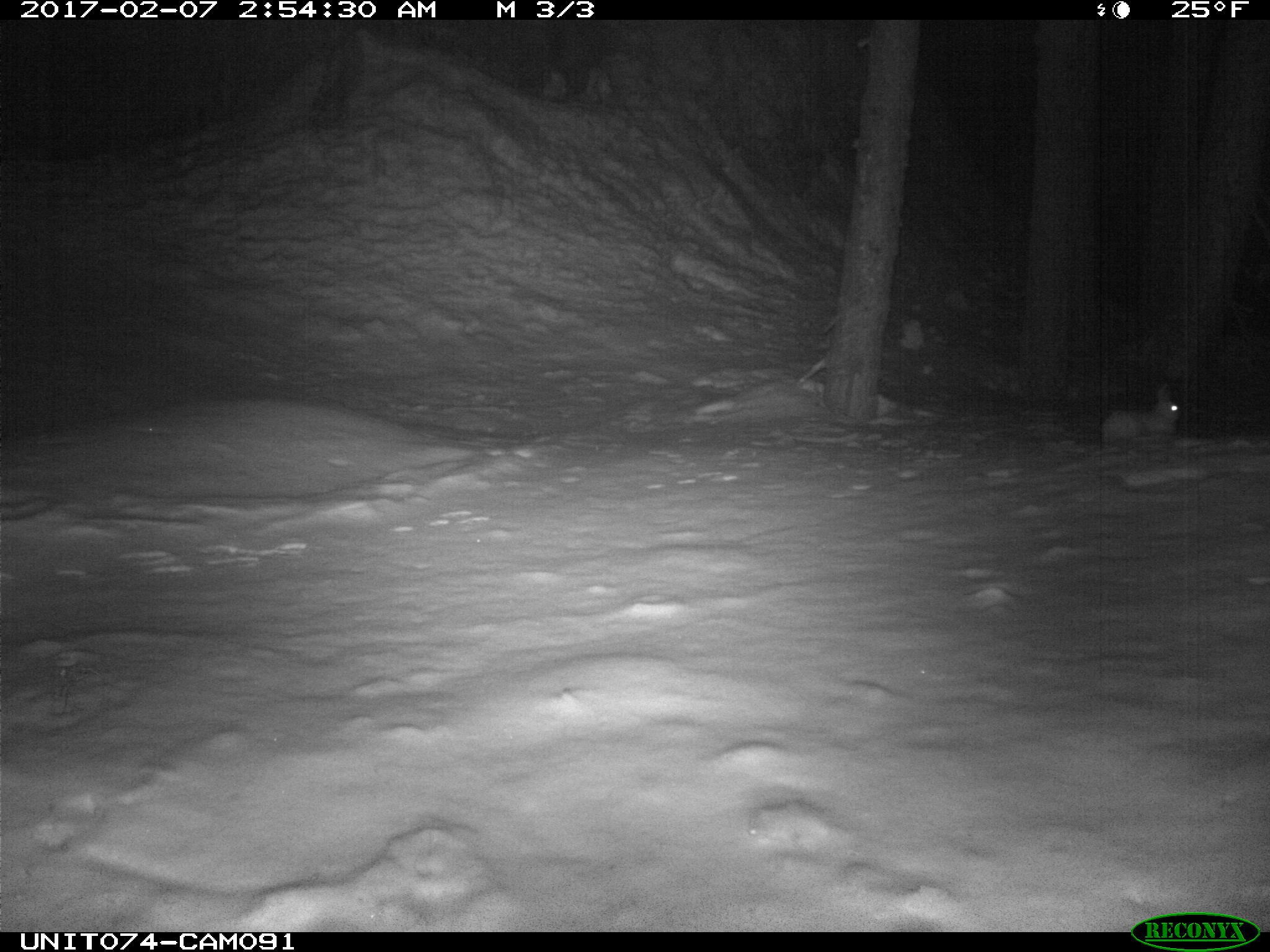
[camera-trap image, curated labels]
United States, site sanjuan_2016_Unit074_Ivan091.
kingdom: Animalia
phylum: Chordata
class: Mammalia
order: Lagomorpha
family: Leporidae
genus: Lepus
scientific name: Lepus americanus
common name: snowshoe hare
Lepus americanus (snowshoe hare).